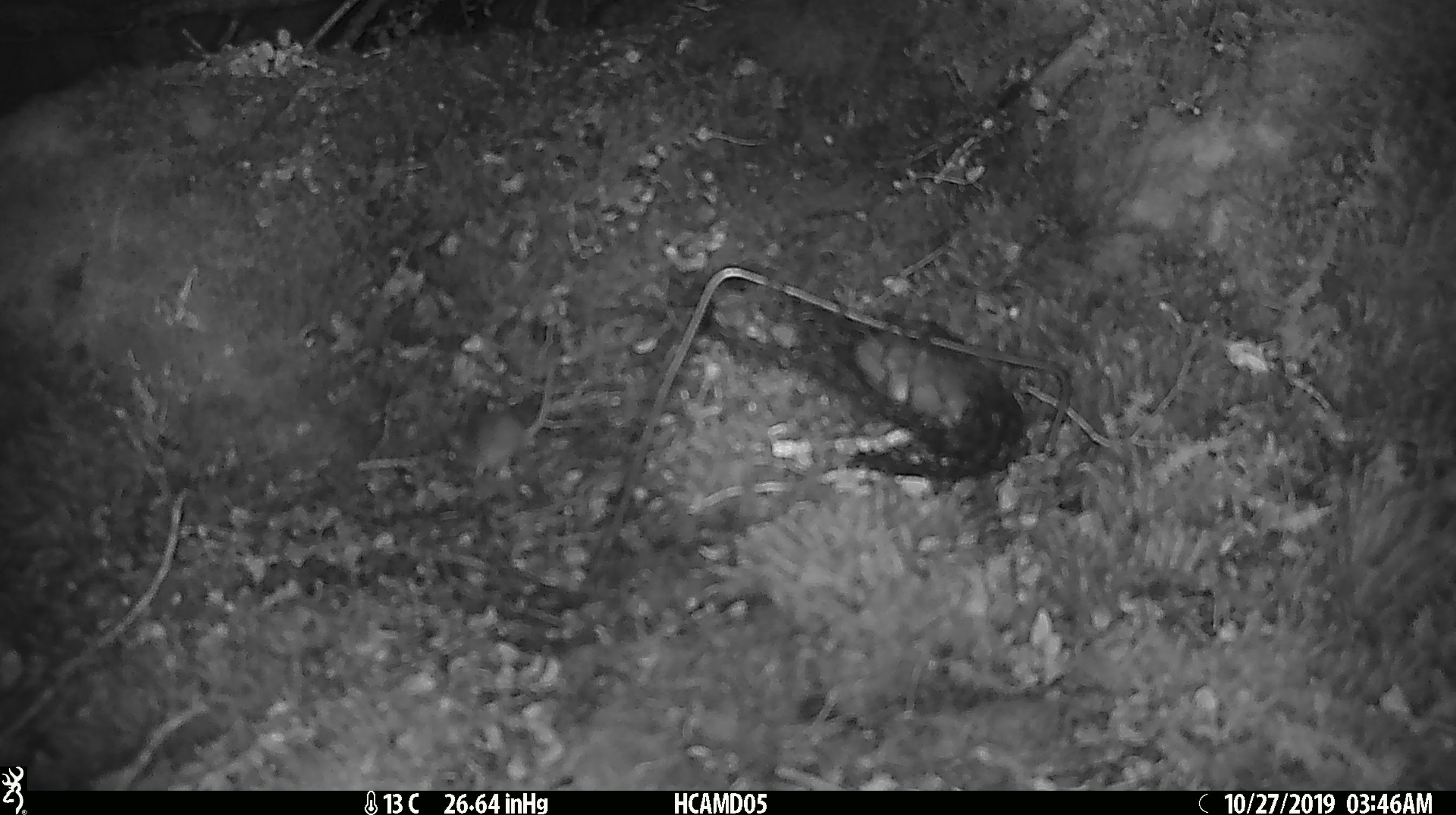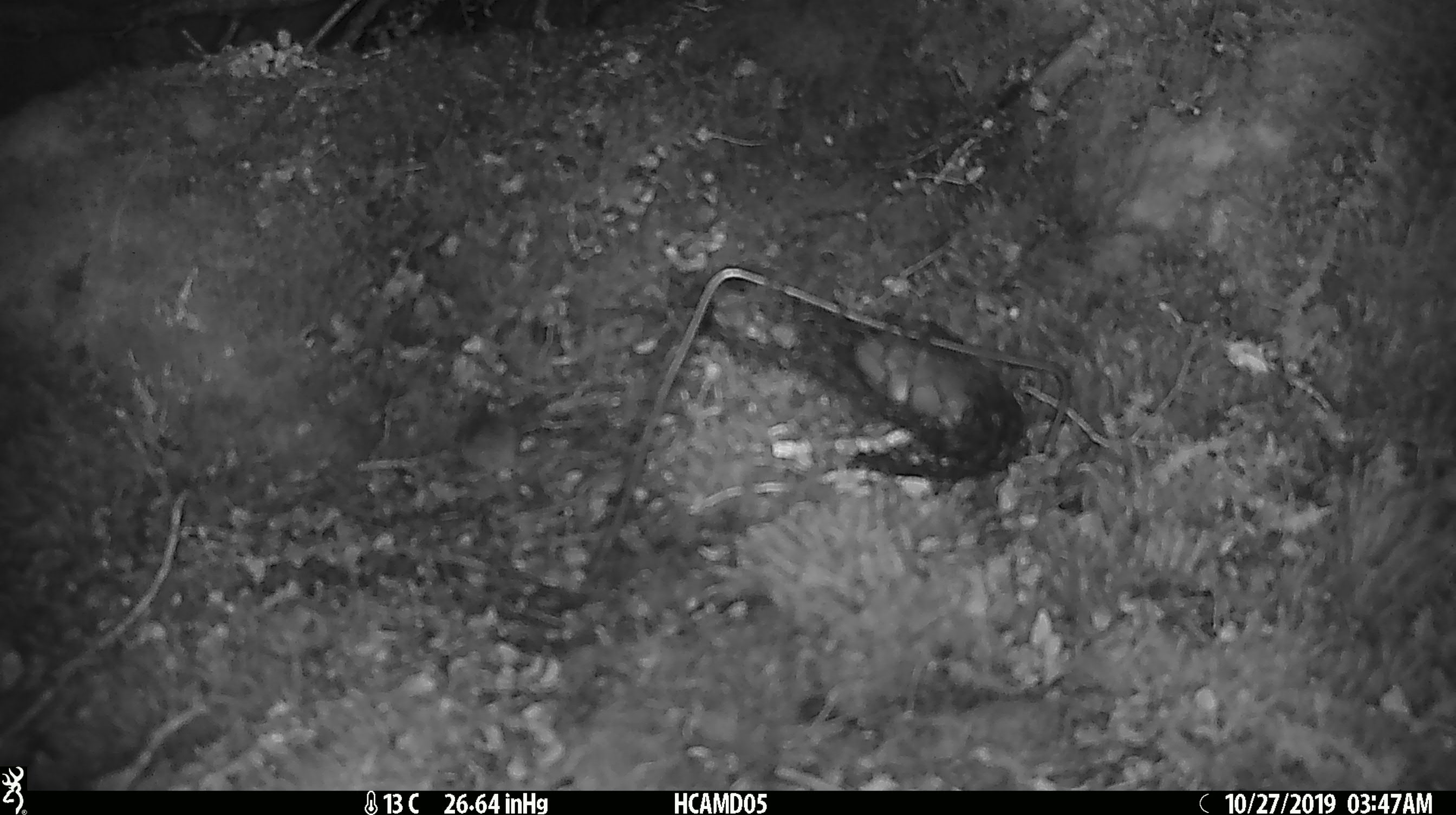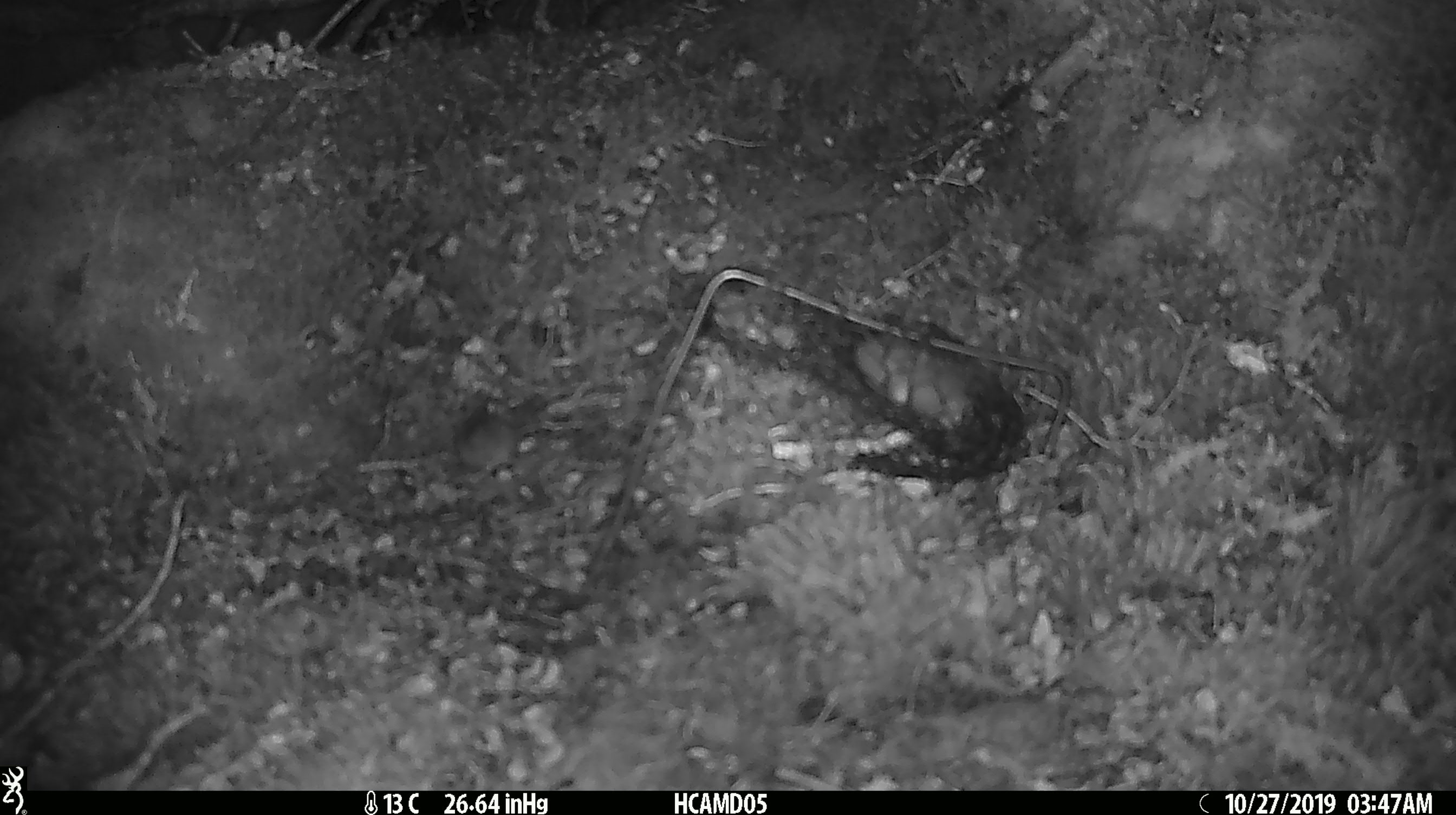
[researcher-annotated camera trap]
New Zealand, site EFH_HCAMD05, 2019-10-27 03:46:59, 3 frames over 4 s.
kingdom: Animalia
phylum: Chordata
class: Mammalia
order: Rodentia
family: Muridae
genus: Mus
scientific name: Mus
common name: mouse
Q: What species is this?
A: Mouse (Mus).